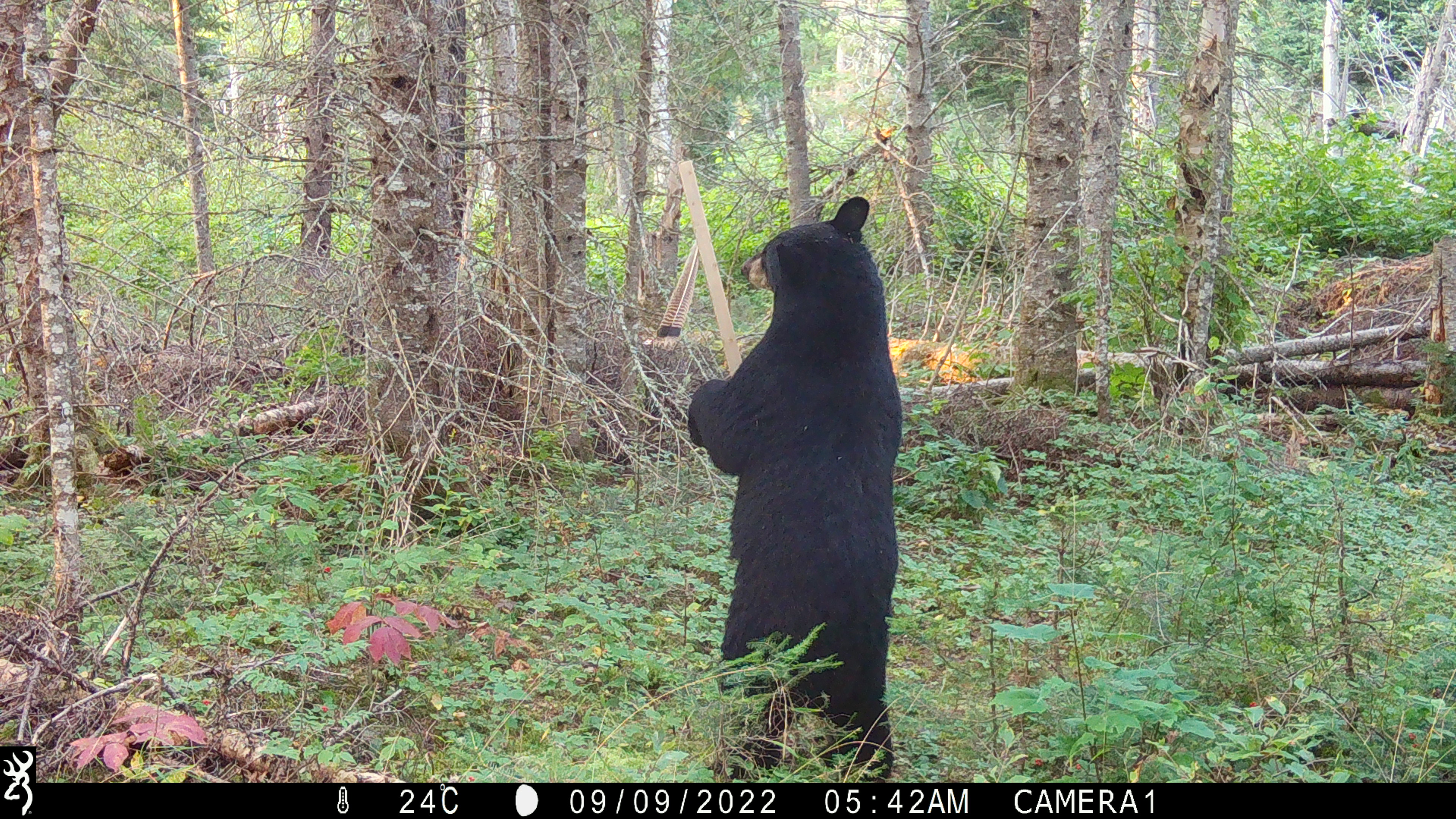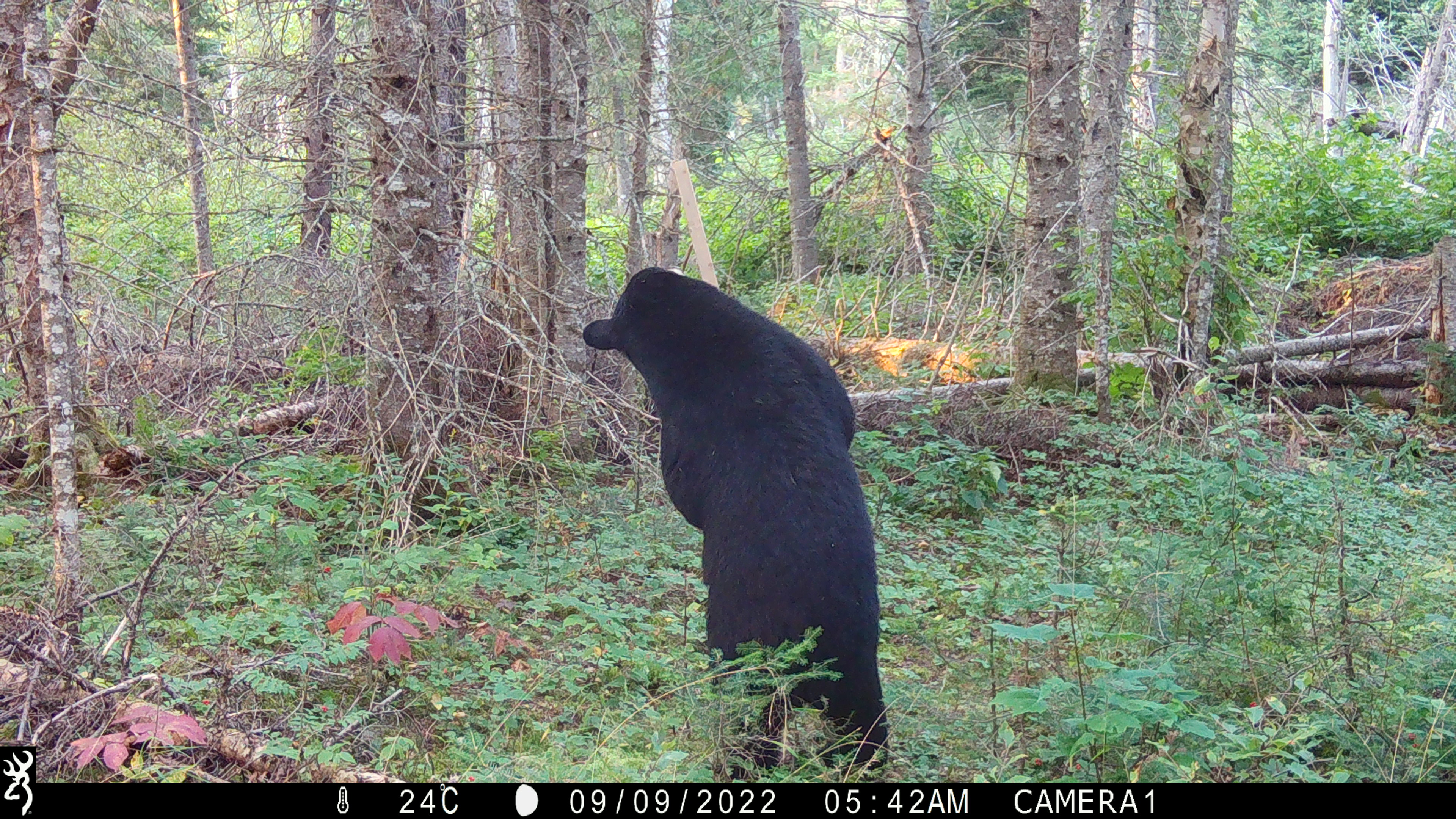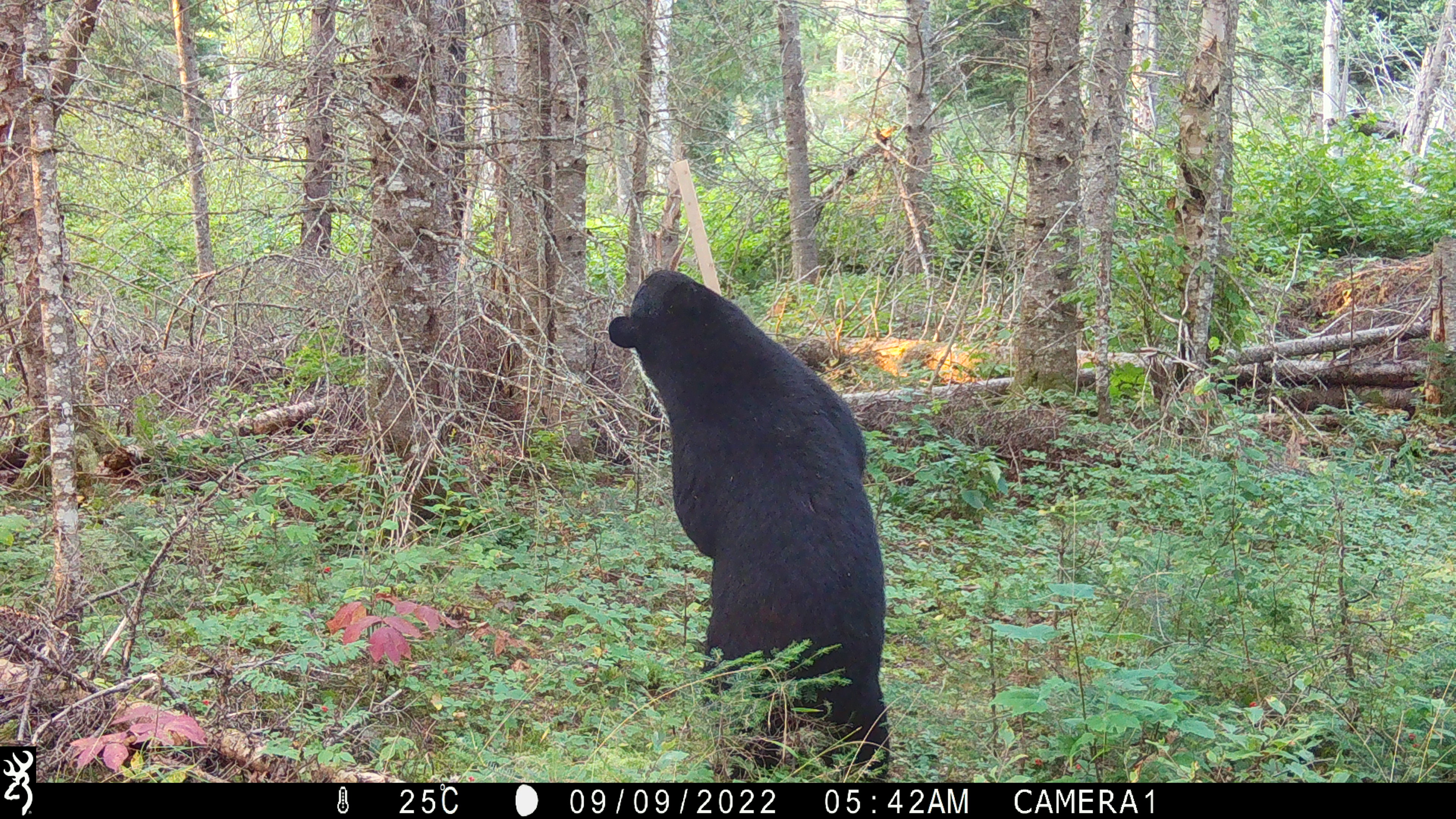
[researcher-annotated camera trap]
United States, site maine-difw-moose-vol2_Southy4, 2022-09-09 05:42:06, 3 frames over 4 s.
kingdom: Animalia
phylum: Chordata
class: Mammalia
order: Carnivora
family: Ursidae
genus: Ursus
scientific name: Ursus americanus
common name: black bear